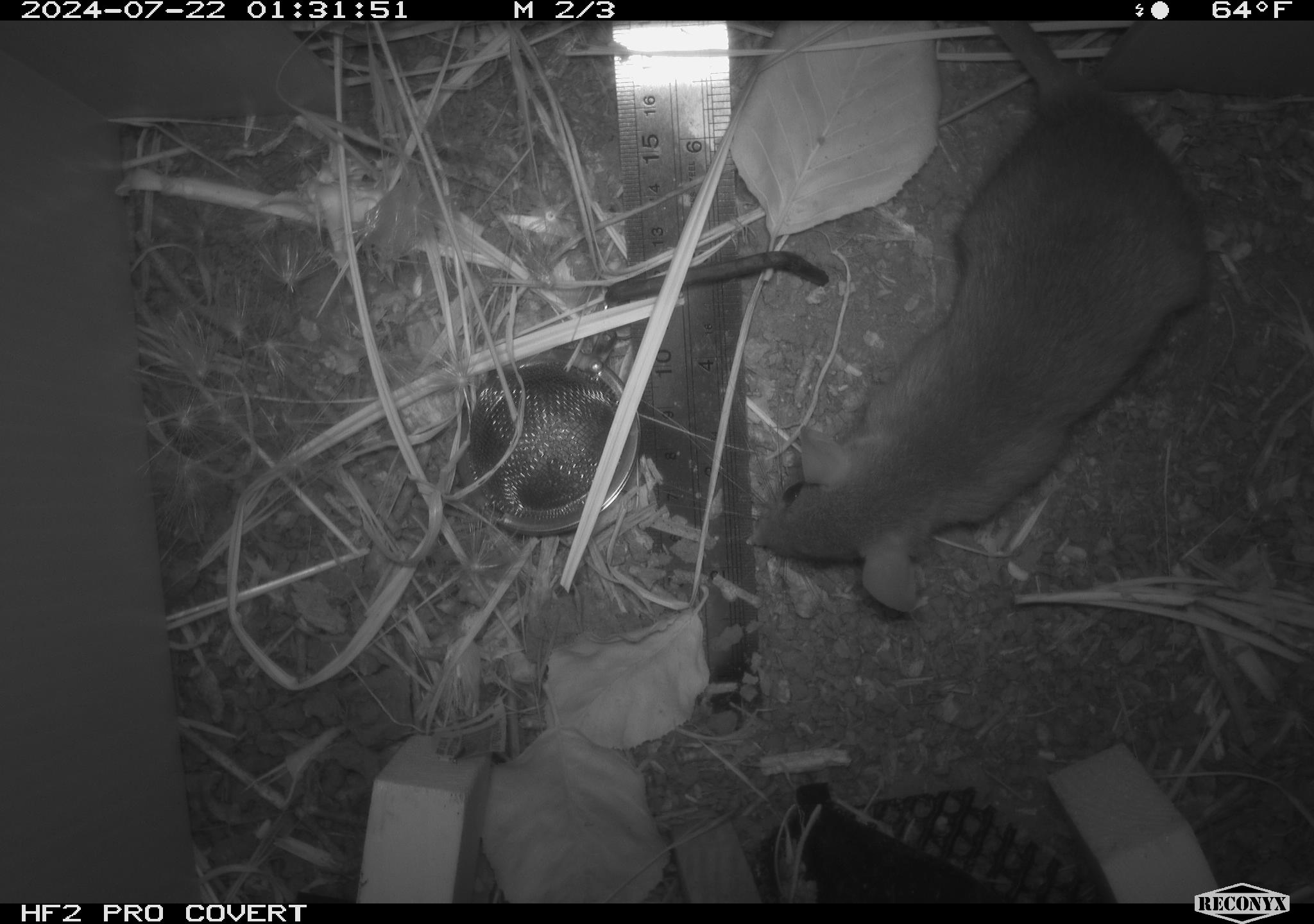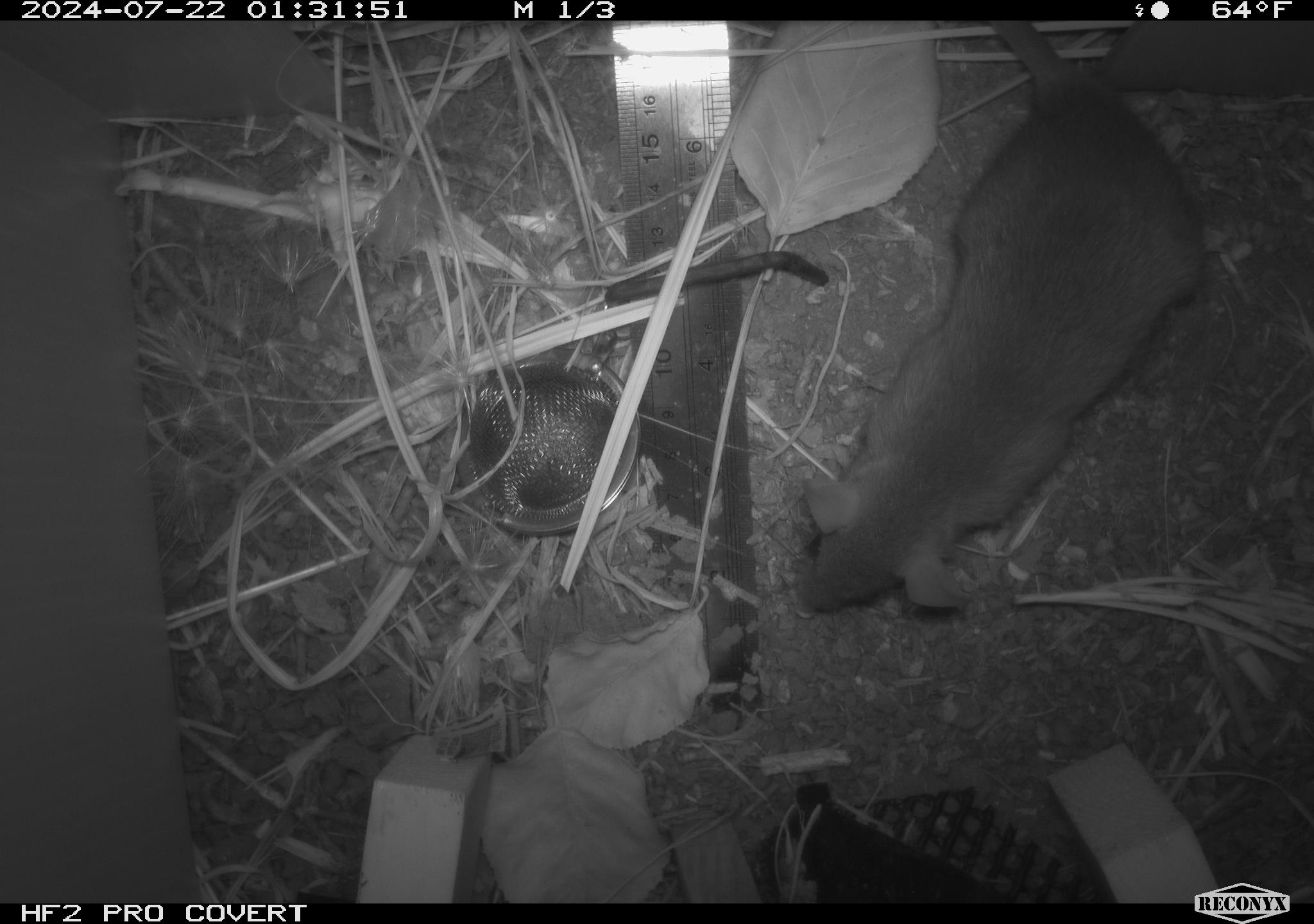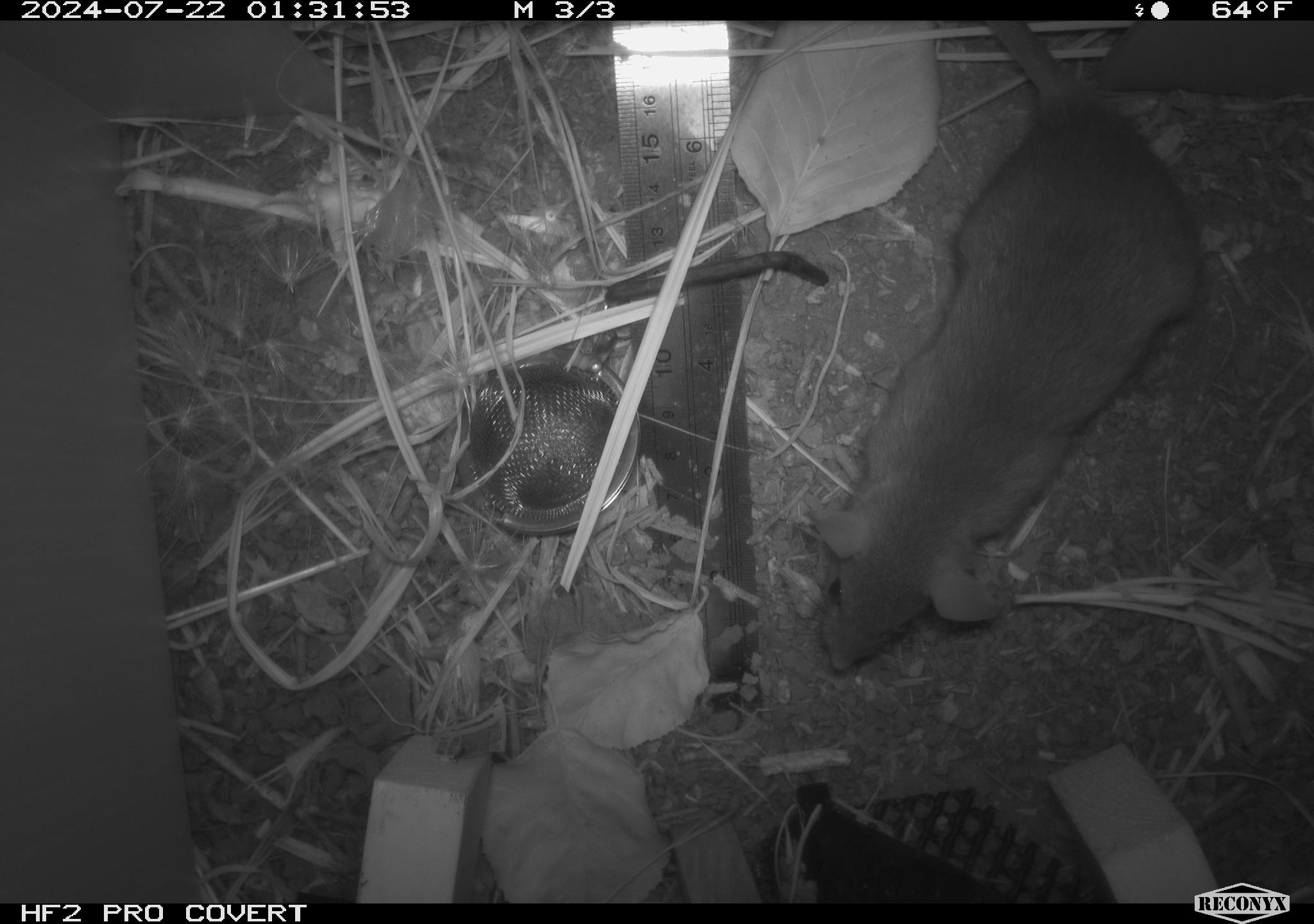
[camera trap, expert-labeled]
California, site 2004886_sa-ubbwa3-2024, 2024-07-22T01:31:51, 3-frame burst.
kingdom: Animalia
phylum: Chordata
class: Mammalia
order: Rodentia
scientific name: Rodentia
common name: mouse species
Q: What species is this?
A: Mouse species (Rodentia).